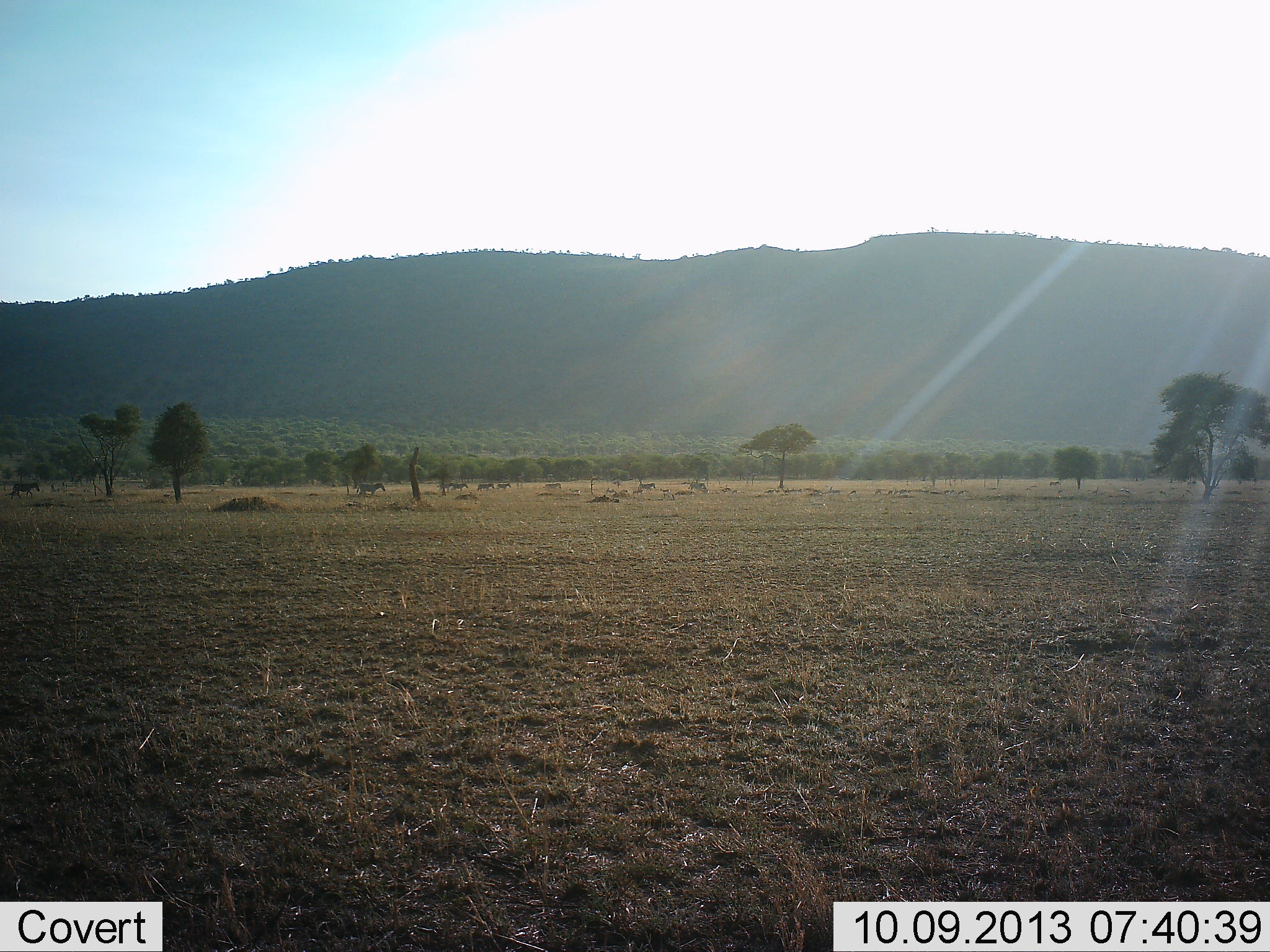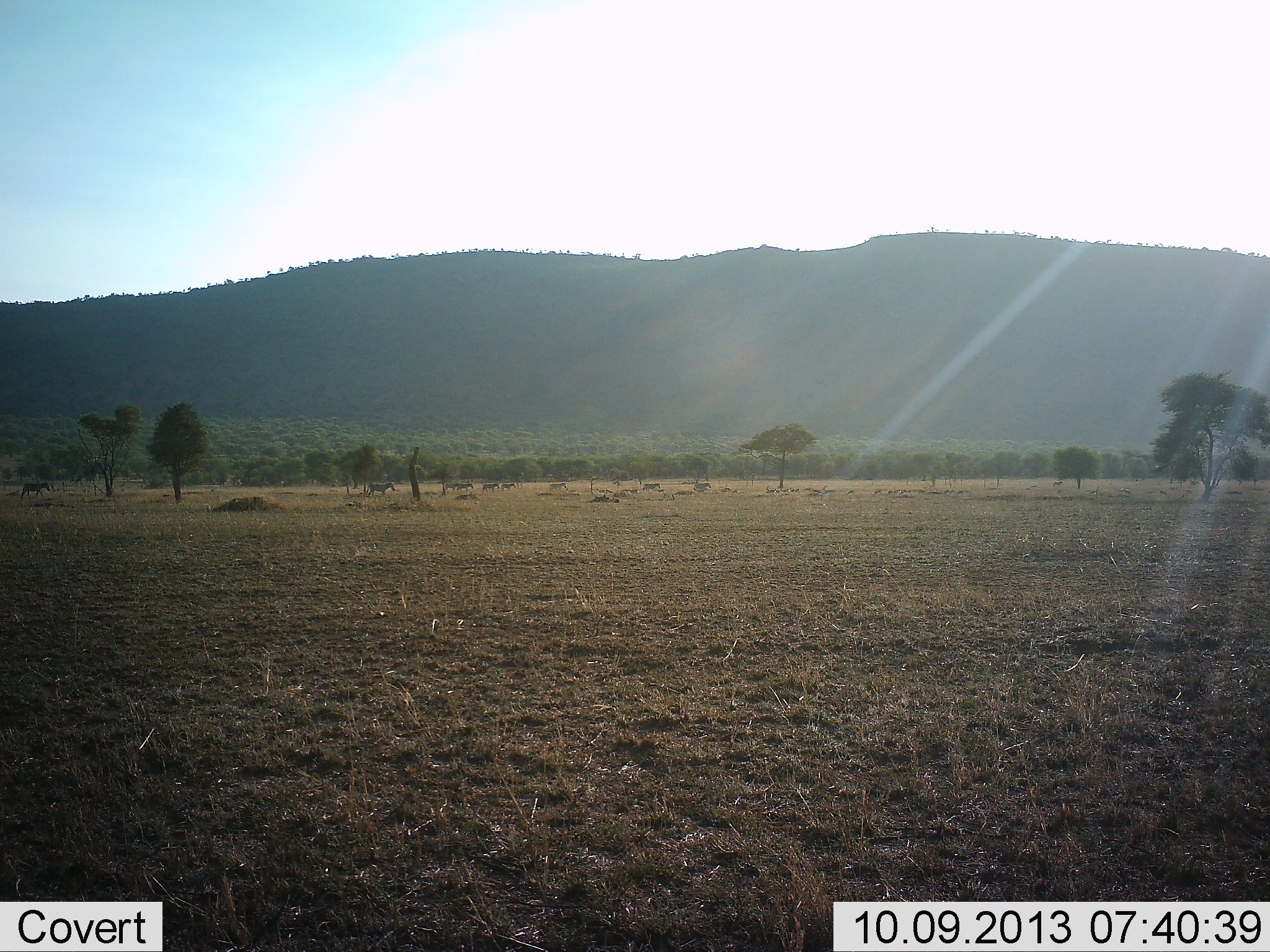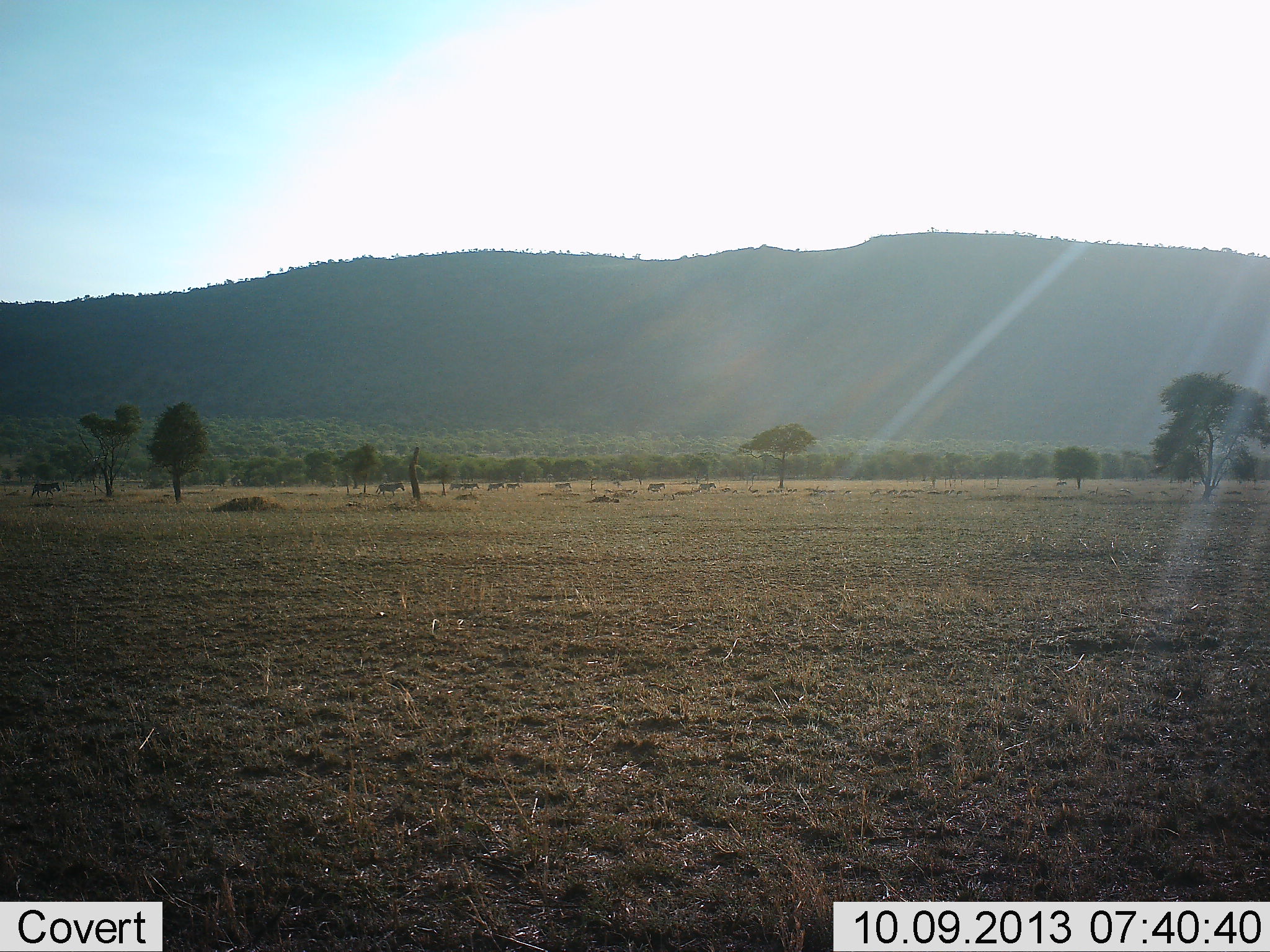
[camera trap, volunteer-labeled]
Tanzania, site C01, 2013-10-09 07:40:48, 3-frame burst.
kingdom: Animalia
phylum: Chordata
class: Mammalia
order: Perissodactyla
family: Equidae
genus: Equus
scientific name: Equus quagga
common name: plains zebra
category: zebra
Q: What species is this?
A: Zebra (plains zebra) (Equus quagga).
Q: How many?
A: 10.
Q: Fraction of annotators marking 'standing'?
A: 0%.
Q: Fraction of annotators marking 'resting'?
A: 0%.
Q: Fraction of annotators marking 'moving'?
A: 100%.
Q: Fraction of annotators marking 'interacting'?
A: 0%.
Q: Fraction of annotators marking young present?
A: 10%.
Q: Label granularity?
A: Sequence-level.